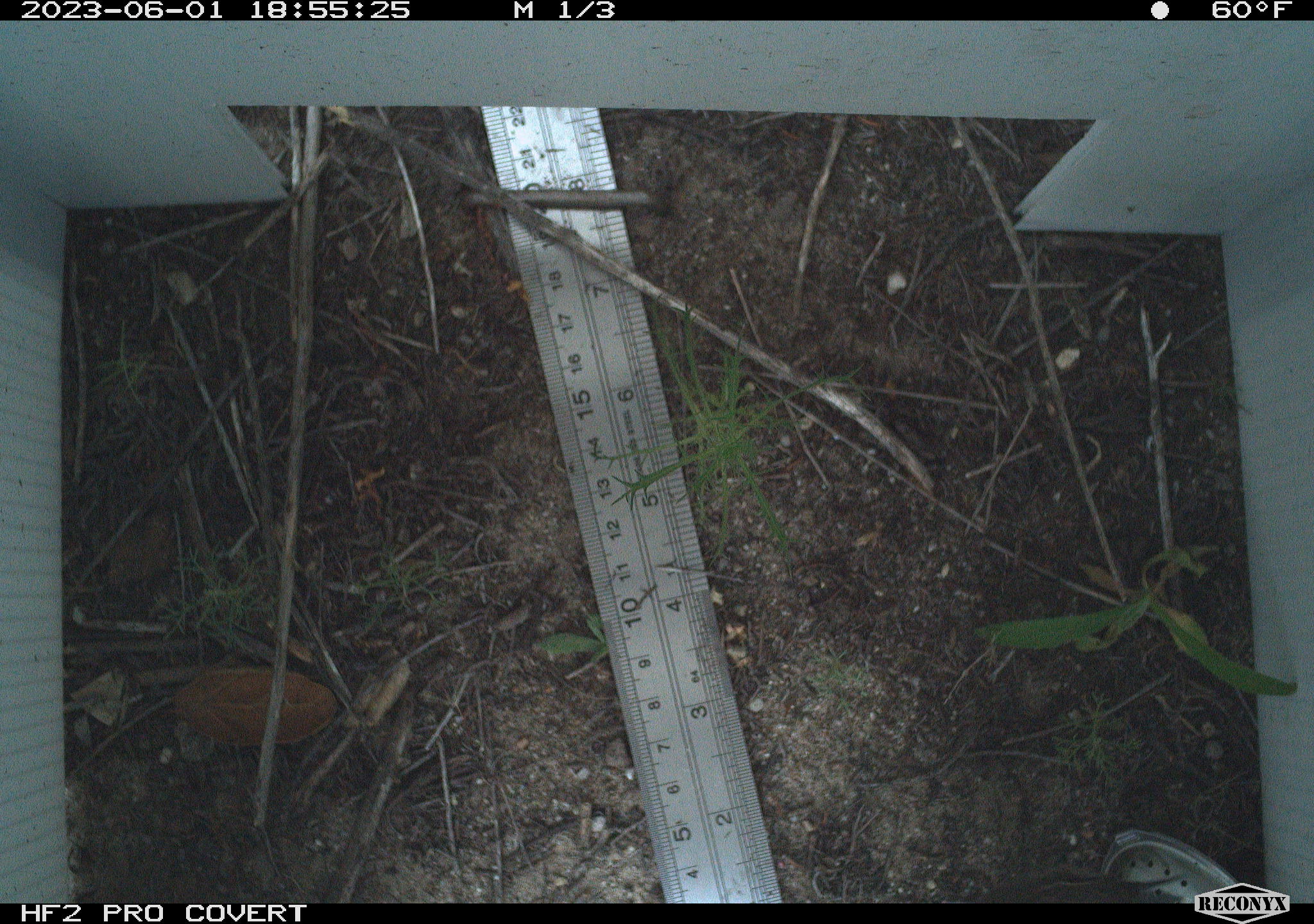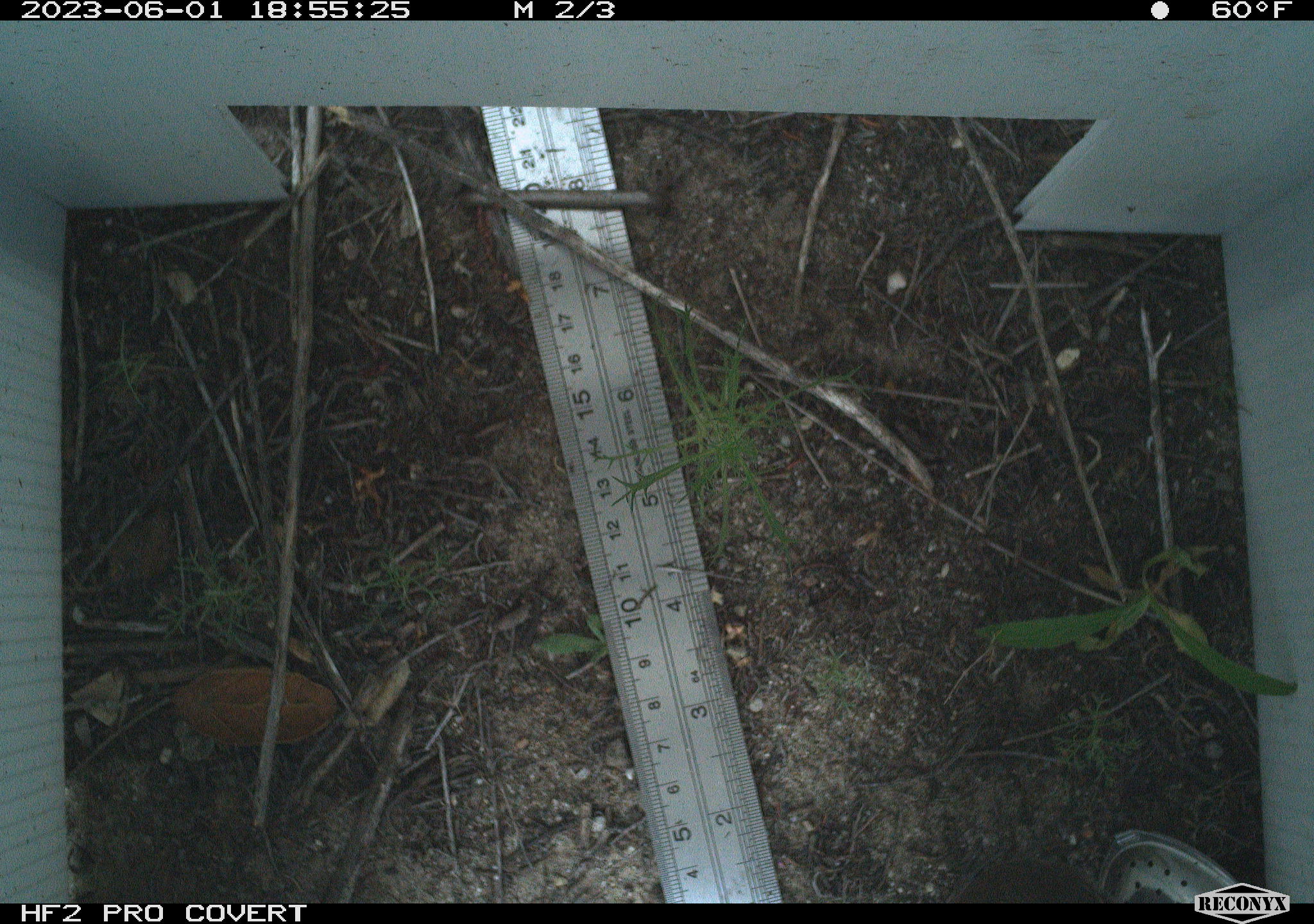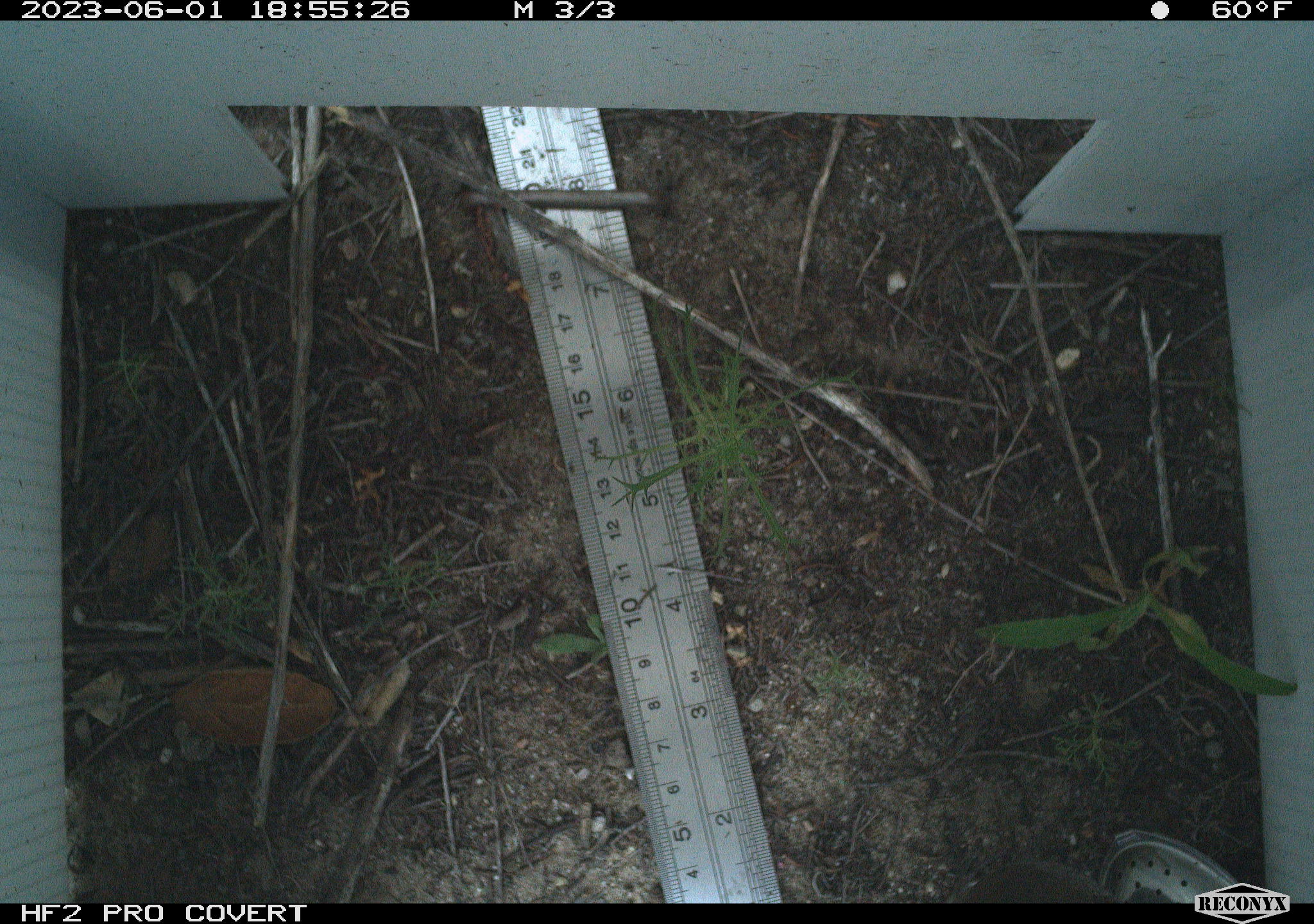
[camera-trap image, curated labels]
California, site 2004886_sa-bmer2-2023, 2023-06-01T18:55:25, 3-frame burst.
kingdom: Animalia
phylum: Chordata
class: Aves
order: Passeriformes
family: Troglodytidae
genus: Thryomanes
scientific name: Thryomanes bewickii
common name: bewick's wren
Bewick's wren (Thryomanes bewickii).